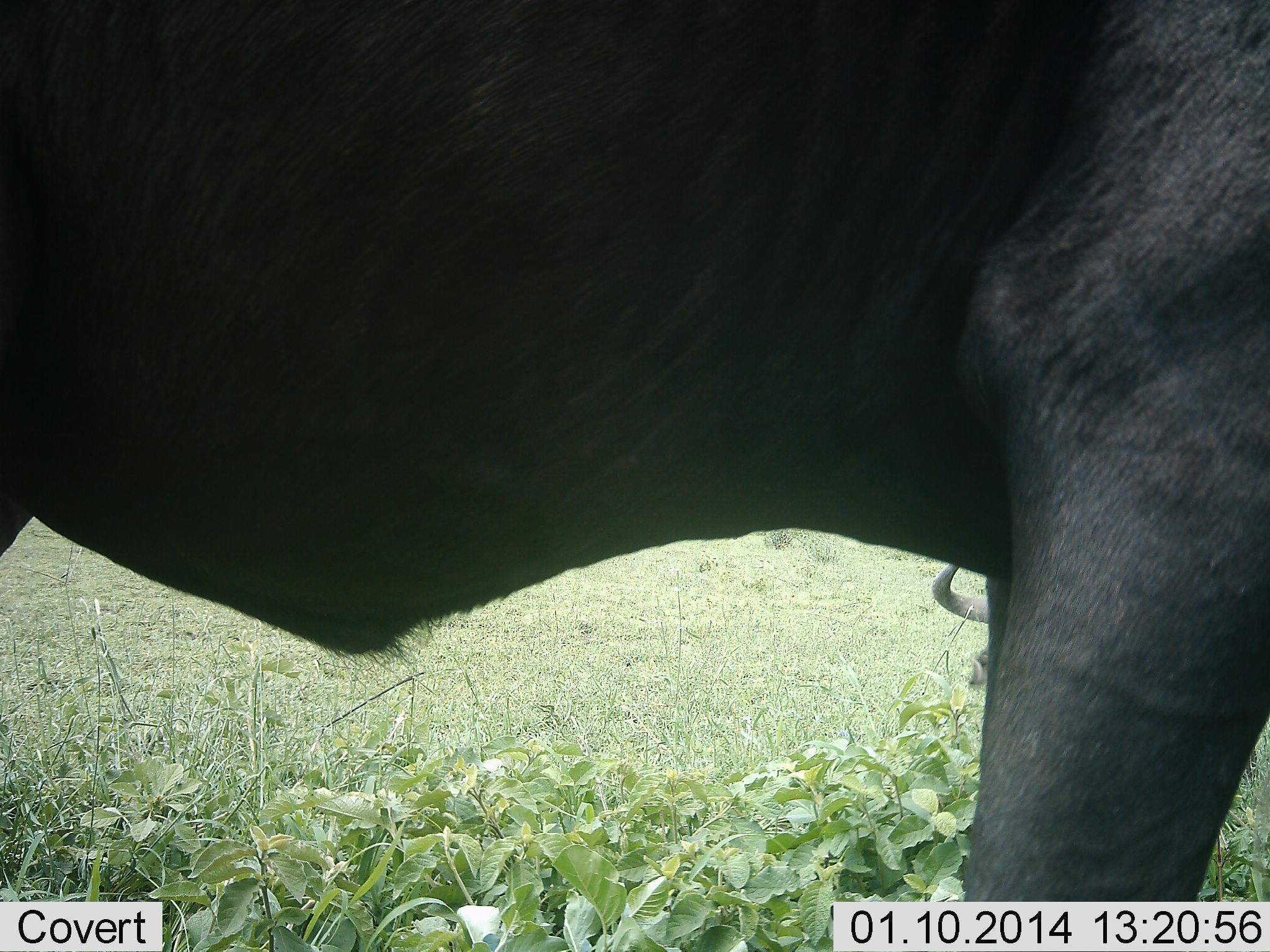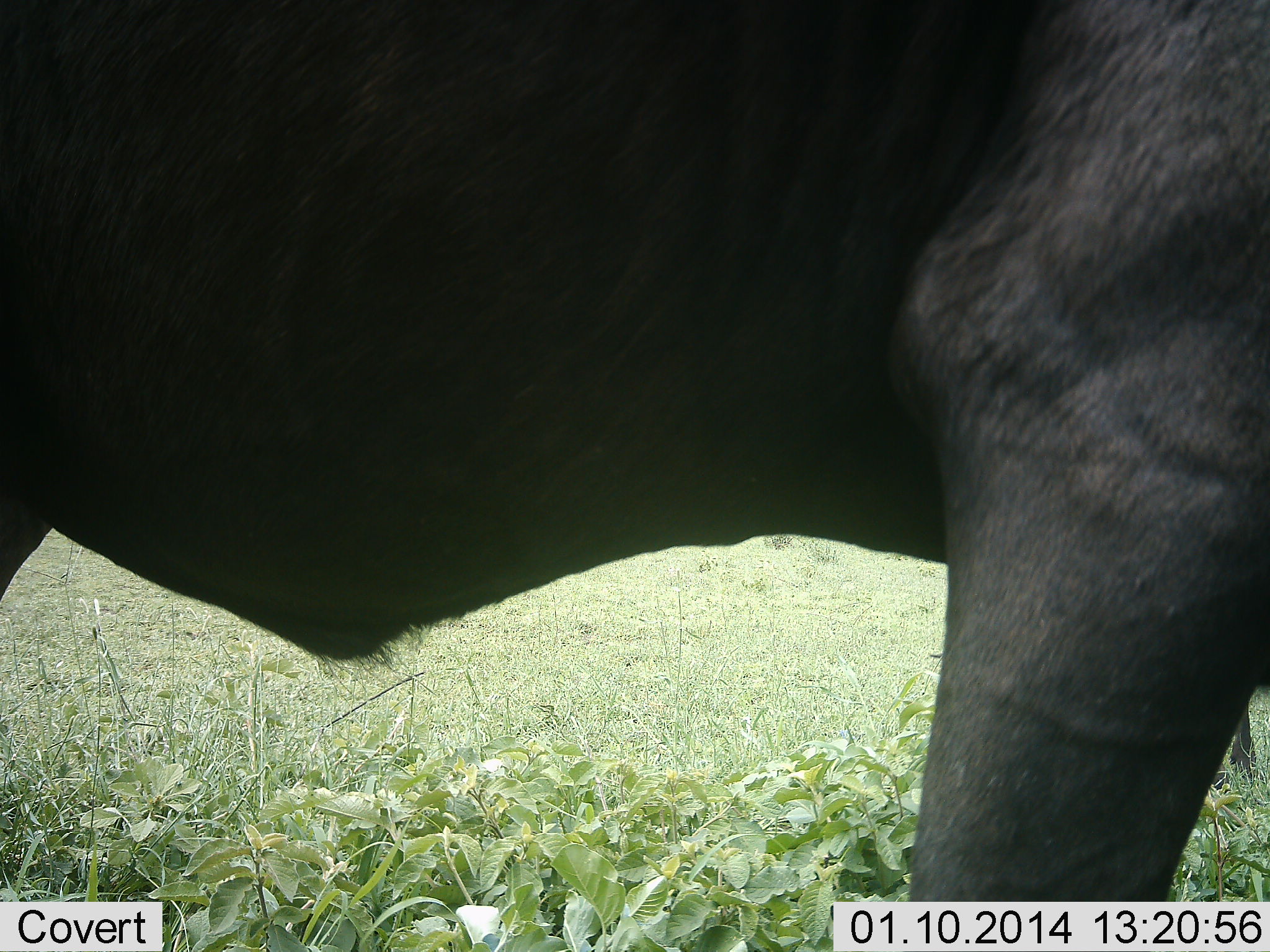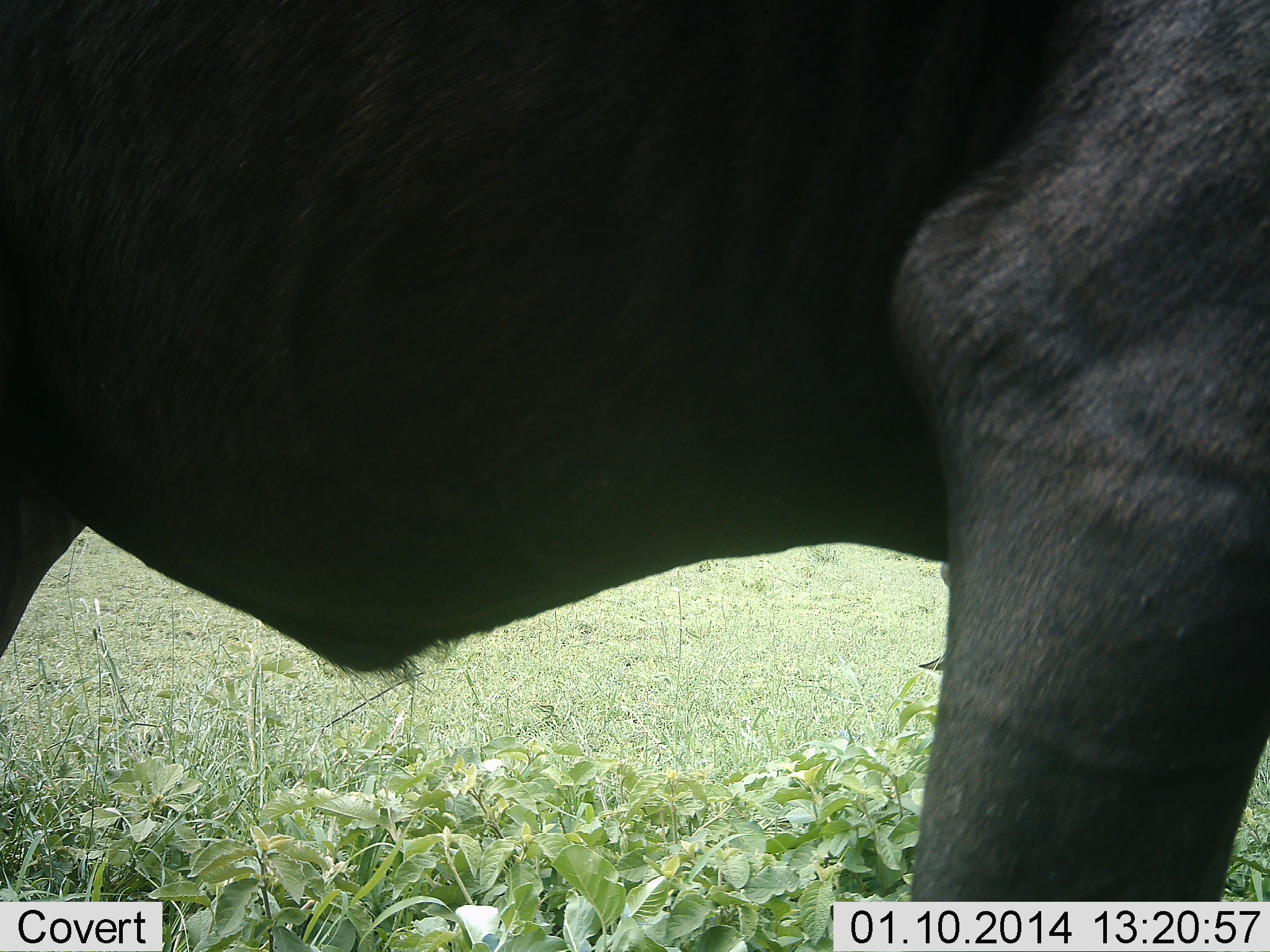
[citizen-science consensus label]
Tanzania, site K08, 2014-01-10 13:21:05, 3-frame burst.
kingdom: Animalia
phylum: Chordata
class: Mammalia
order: Artiodactyla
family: Bovidae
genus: Connochaetes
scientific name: Connochaetes taurinus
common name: blue wildebeest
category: wildebeest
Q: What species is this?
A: Wildebeest (blue wildebeest) (Connochaetes taurinus).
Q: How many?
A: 2.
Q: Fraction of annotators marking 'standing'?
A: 90%.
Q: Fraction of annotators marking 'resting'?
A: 60%.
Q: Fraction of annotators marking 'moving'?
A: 0%.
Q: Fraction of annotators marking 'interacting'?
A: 0%.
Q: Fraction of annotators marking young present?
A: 0%.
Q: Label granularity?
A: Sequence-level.